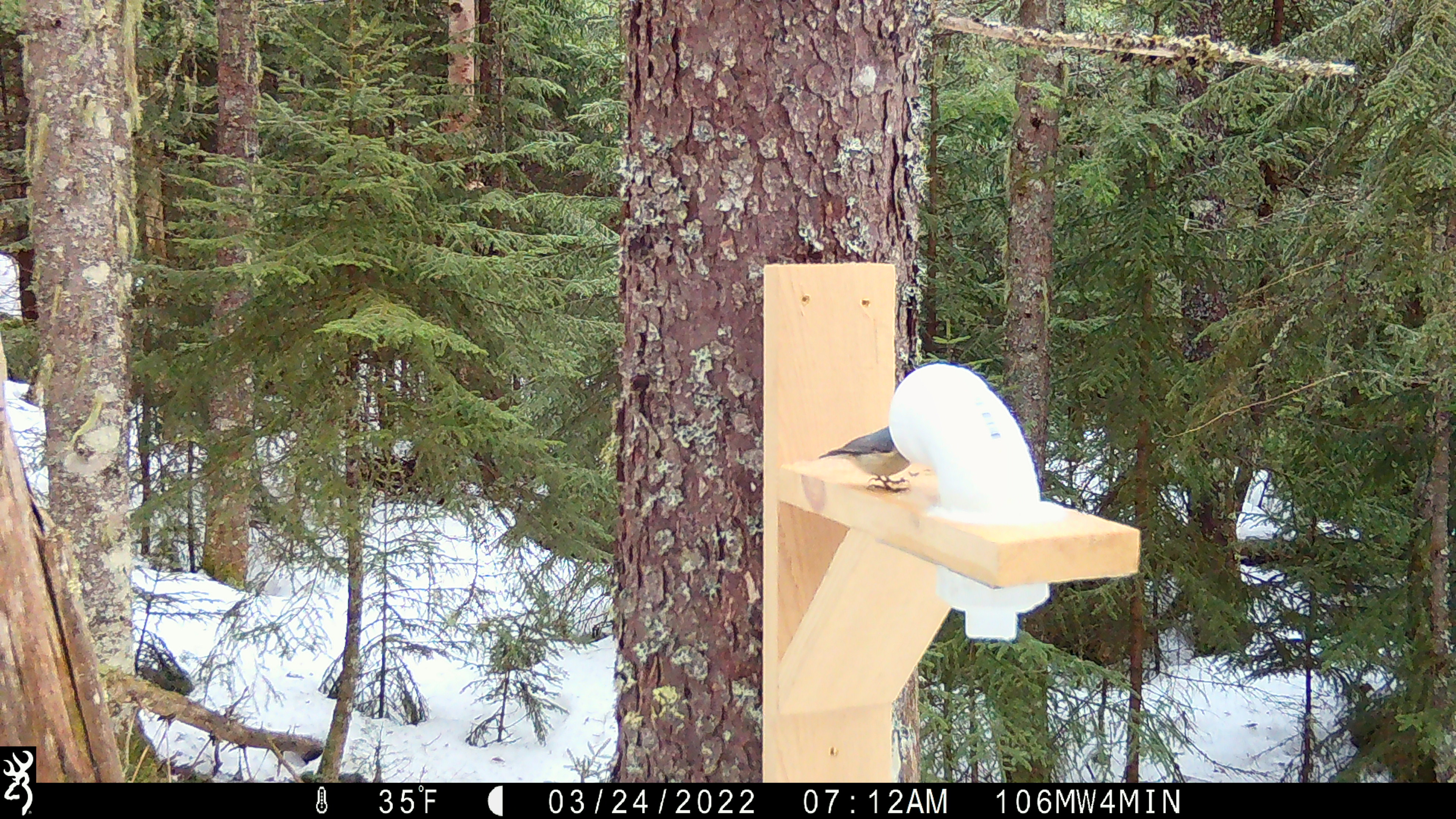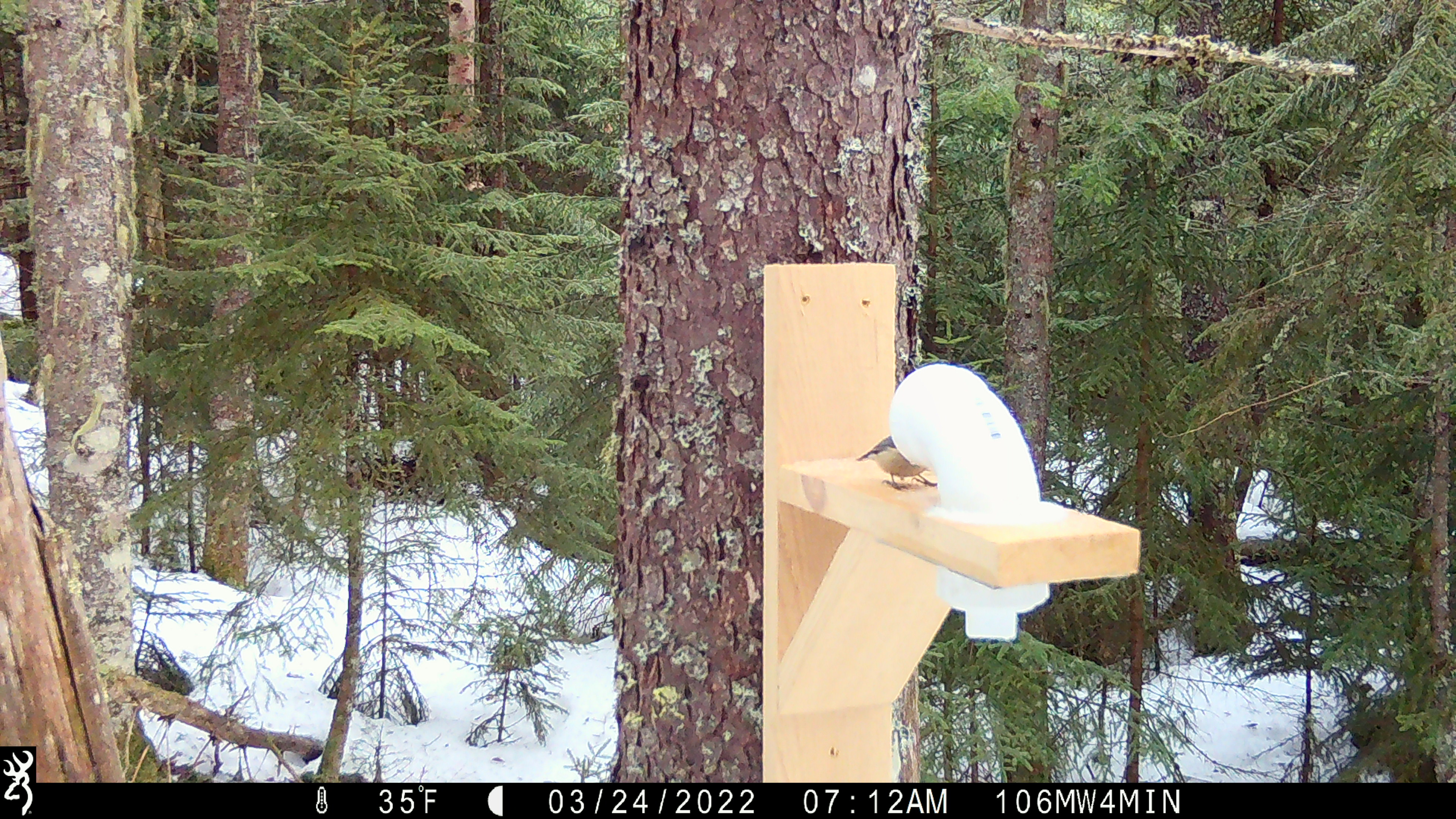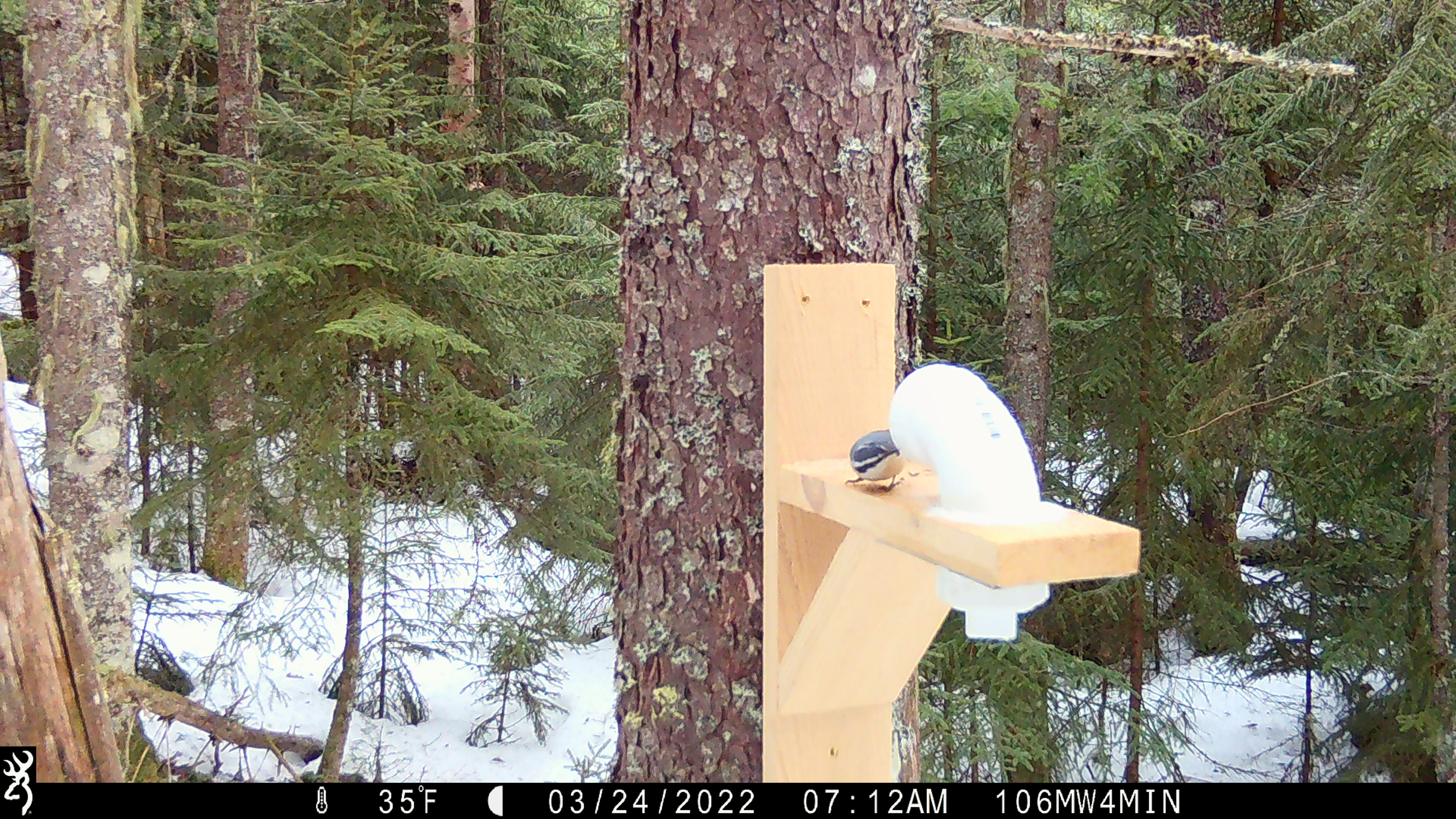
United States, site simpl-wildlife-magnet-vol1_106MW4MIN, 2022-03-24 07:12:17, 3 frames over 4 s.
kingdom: Animalia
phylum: Chordata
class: Aves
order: Passeriformes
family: Sittidae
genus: Sitta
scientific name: Sitta canadensis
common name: red-breasted nuthatch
Red-breasted nuthatch (Sitta canadensis).